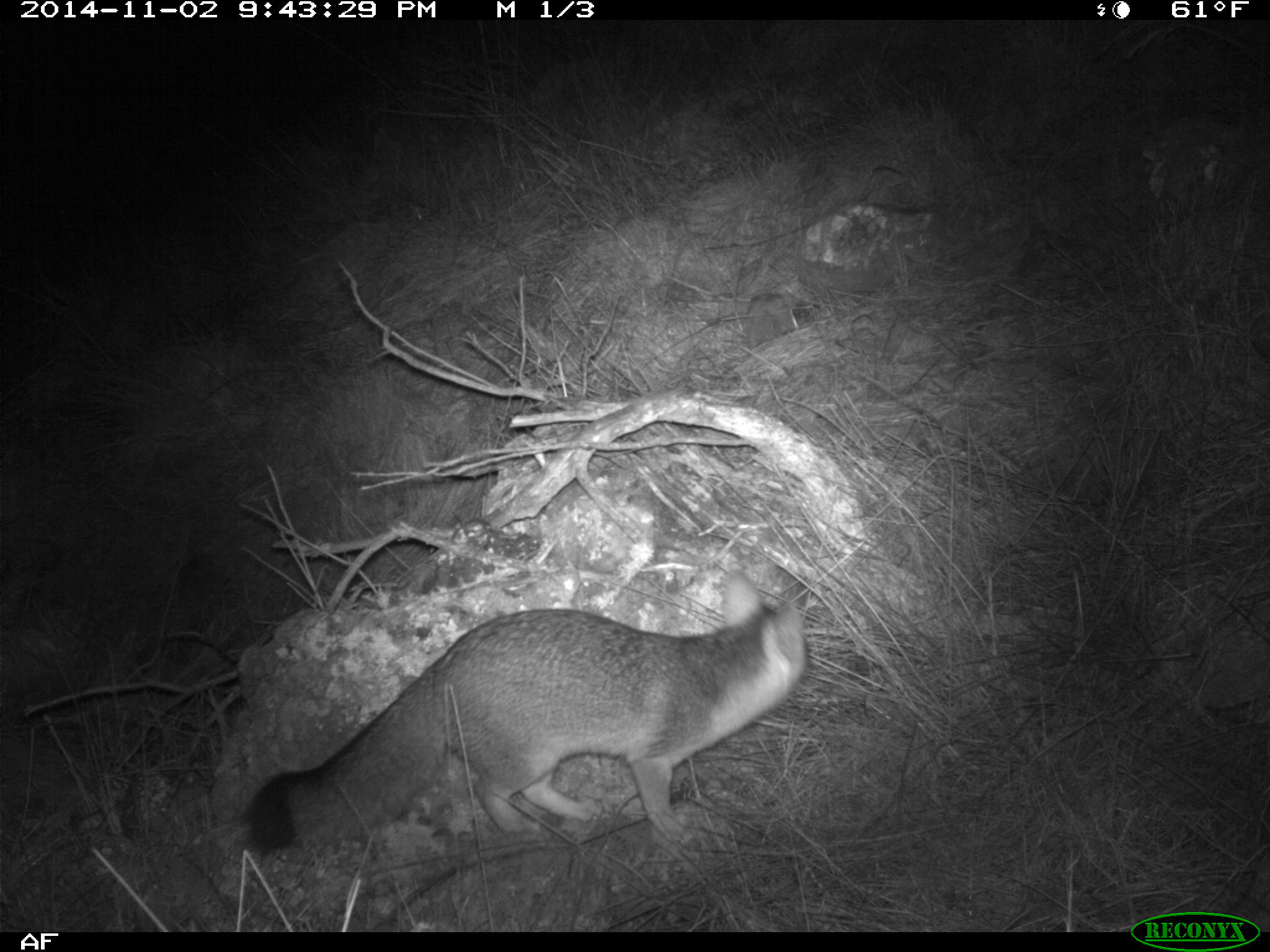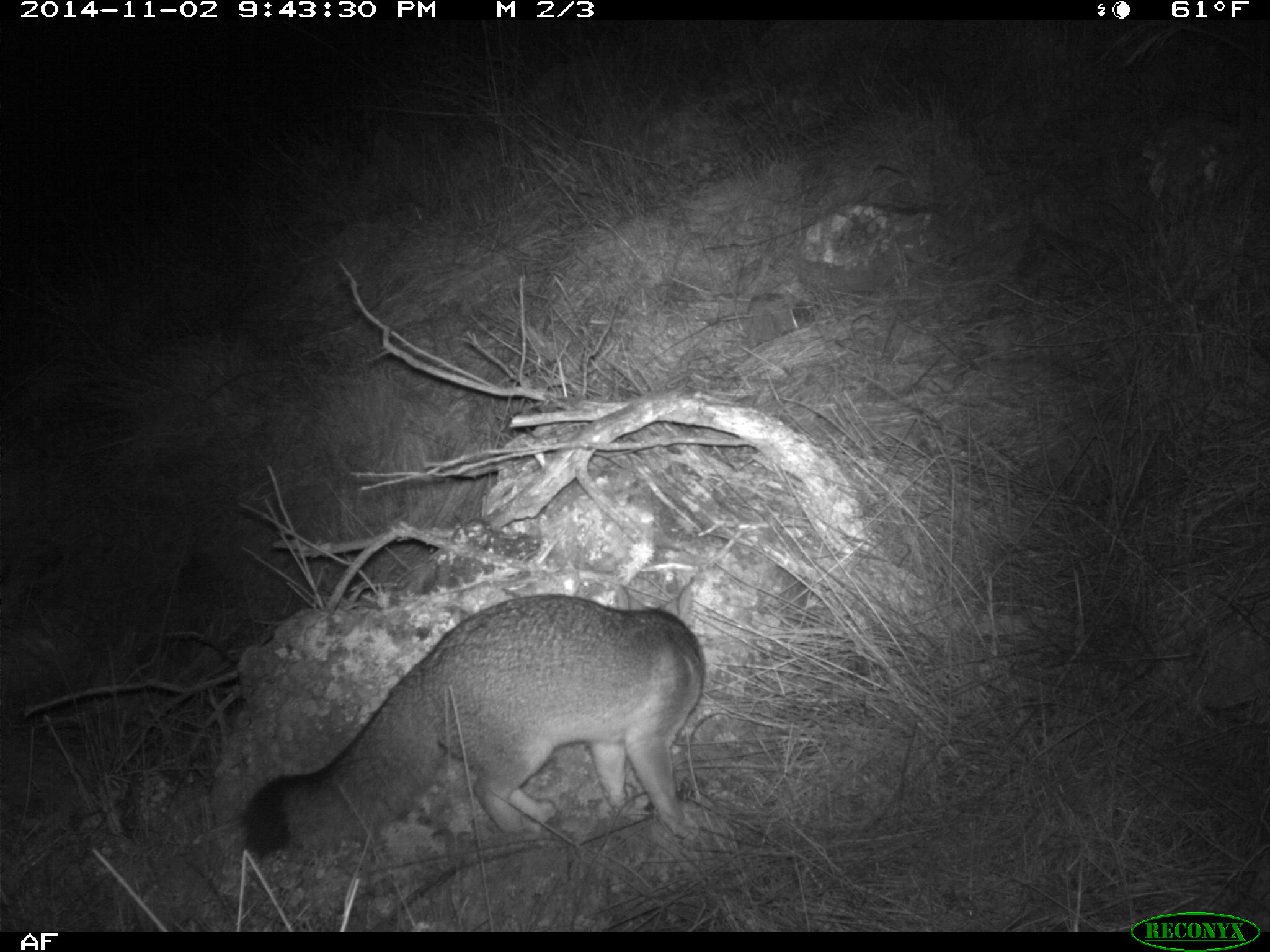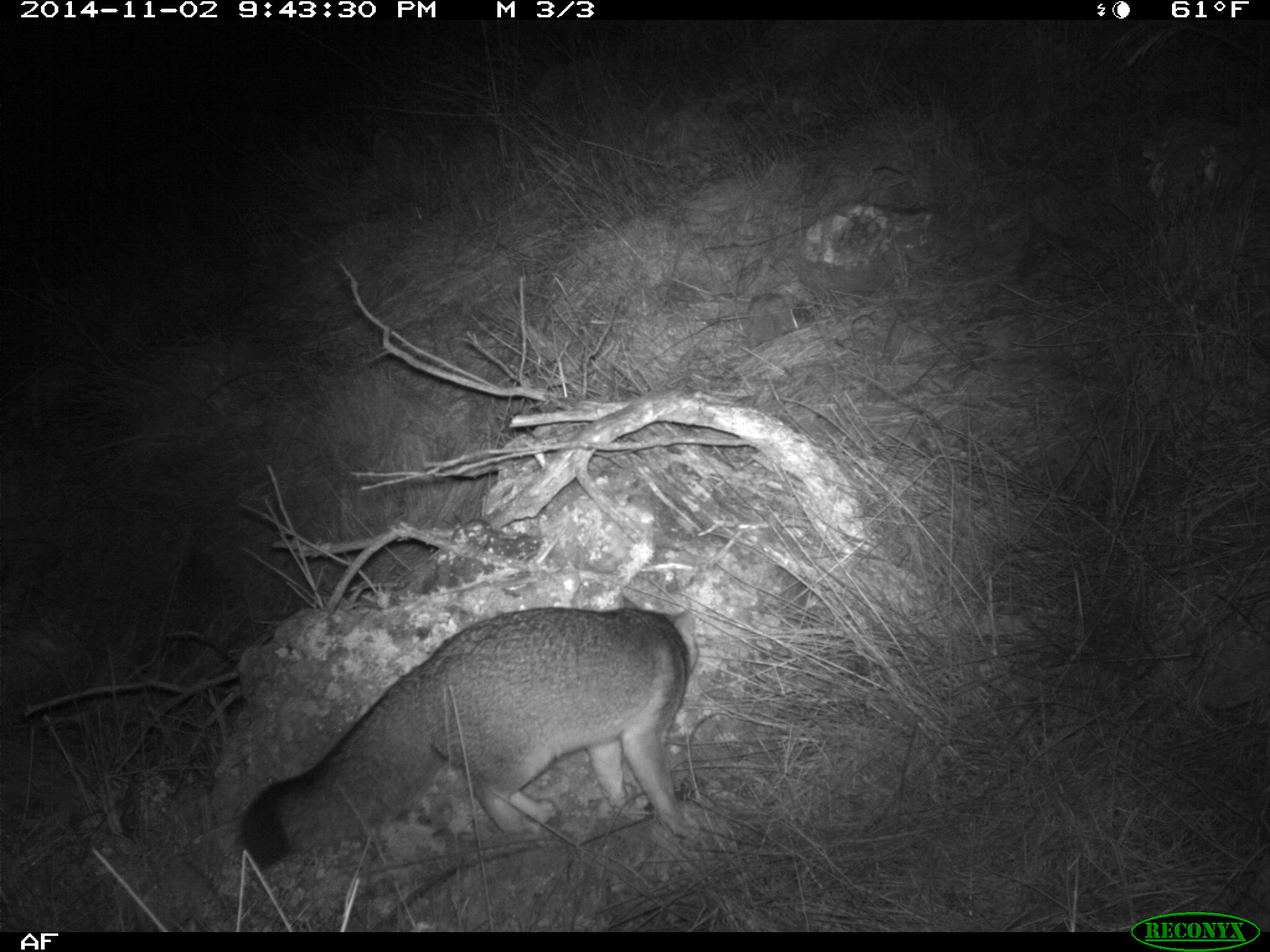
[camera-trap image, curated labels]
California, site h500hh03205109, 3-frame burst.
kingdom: Animalia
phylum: Chordata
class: Mammalia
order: Carnivora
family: Canidae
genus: Urocyon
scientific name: Urocyon littoralis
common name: island fox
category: fox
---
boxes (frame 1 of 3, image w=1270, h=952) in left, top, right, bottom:
fox: 247, 571, 814, 856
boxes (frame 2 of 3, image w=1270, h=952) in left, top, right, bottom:
fox: 241, 583, 705, 857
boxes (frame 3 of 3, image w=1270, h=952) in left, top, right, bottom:
fox: 242, 595, 698, 870